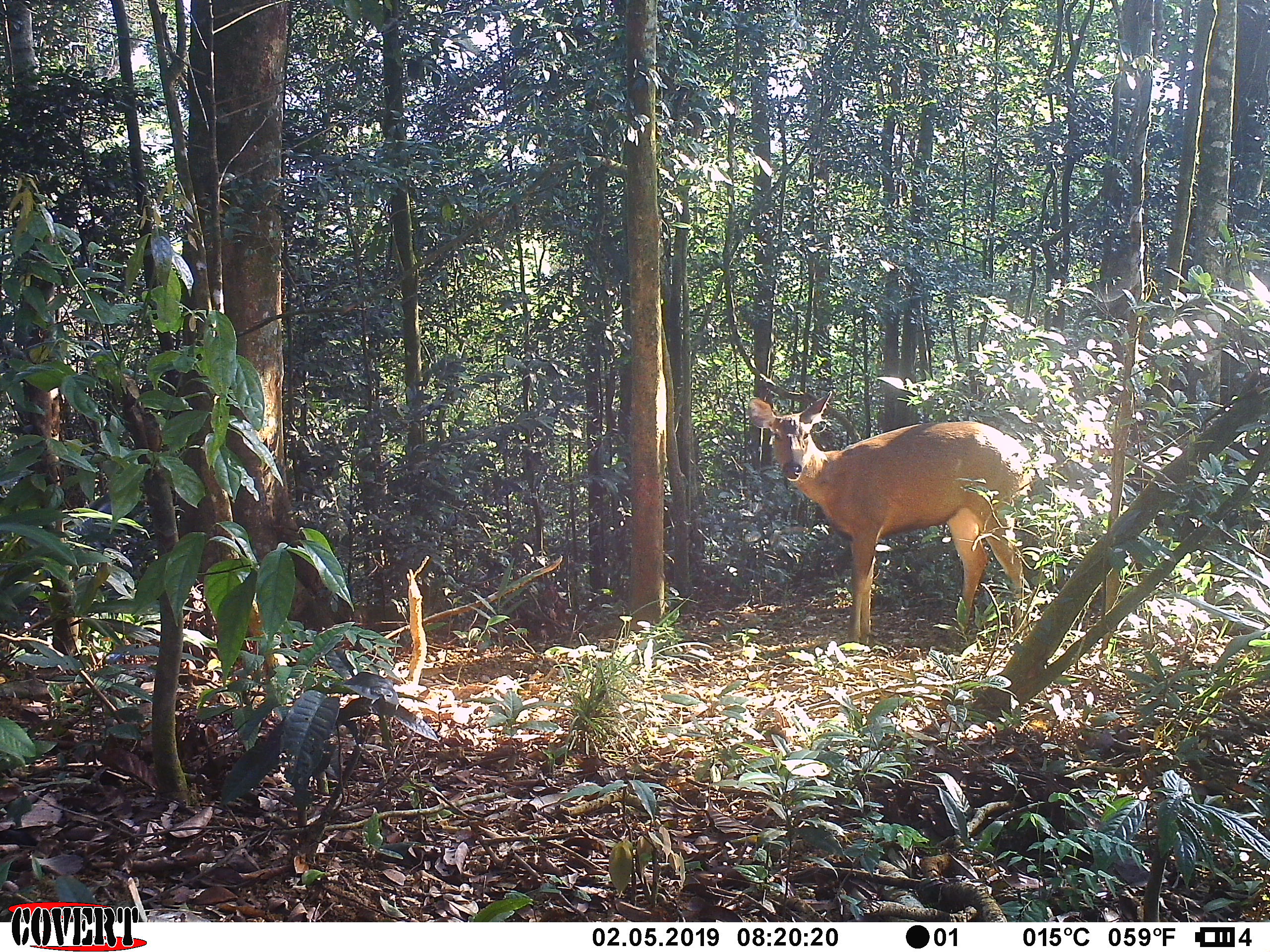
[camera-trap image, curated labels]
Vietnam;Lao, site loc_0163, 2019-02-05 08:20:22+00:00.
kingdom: Animalia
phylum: Chordata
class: Mammalia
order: Artiodactyla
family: Cervidae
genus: Rusa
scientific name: Rusa unicolor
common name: sambar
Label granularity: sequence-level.